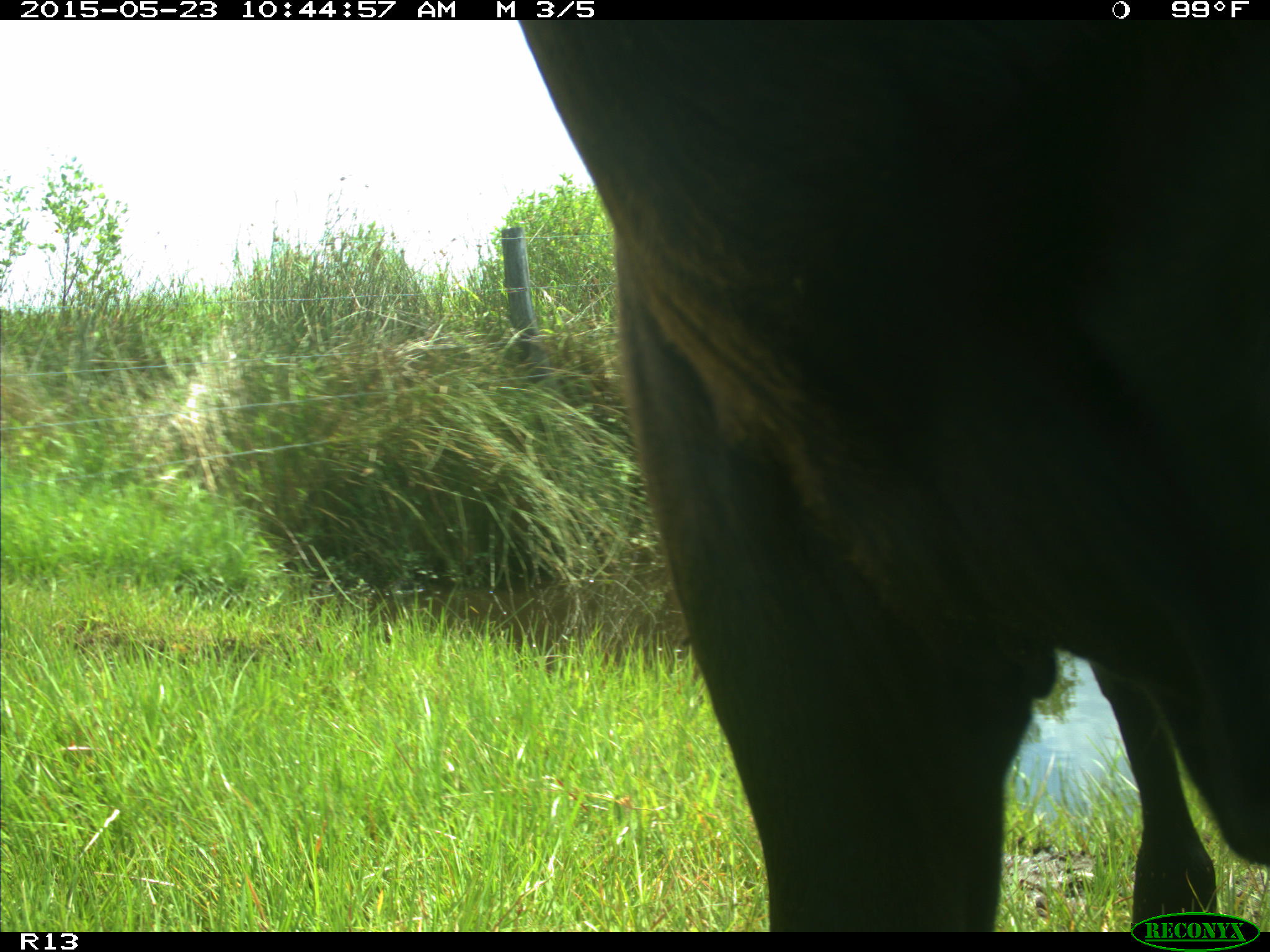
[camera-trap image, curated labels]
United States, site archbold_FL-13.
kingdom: Animalia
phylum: Chordata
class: Mammalia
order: Artiodactyla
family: Bovidae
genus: Bos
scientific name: Bos taurus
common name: domestic cow